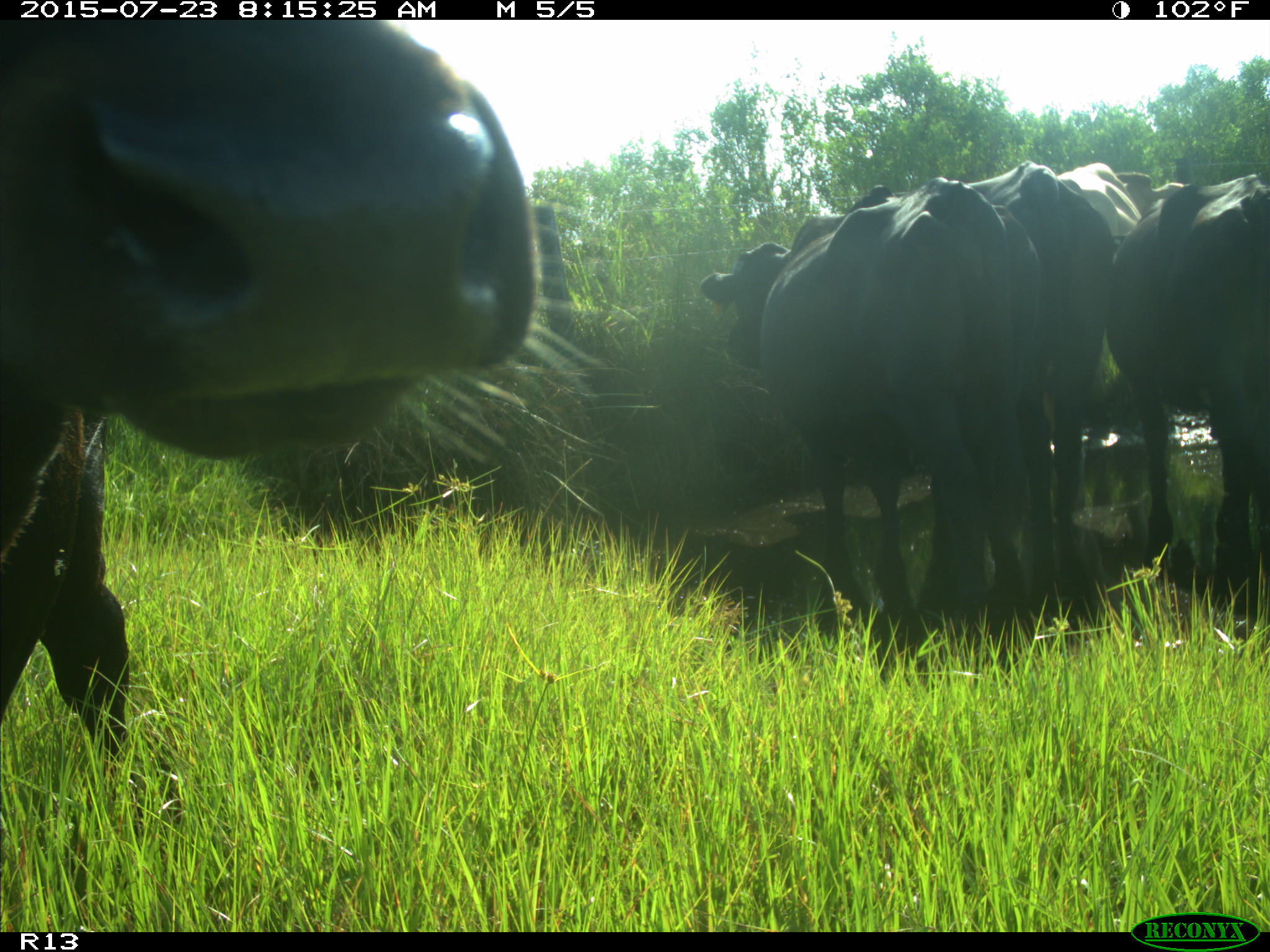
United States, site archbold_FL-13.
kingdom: Animalia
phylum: Chordata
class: Mammalia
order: Artiodactyla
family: Bovidae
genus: Bos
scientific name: Bos taurus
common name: domestic cow